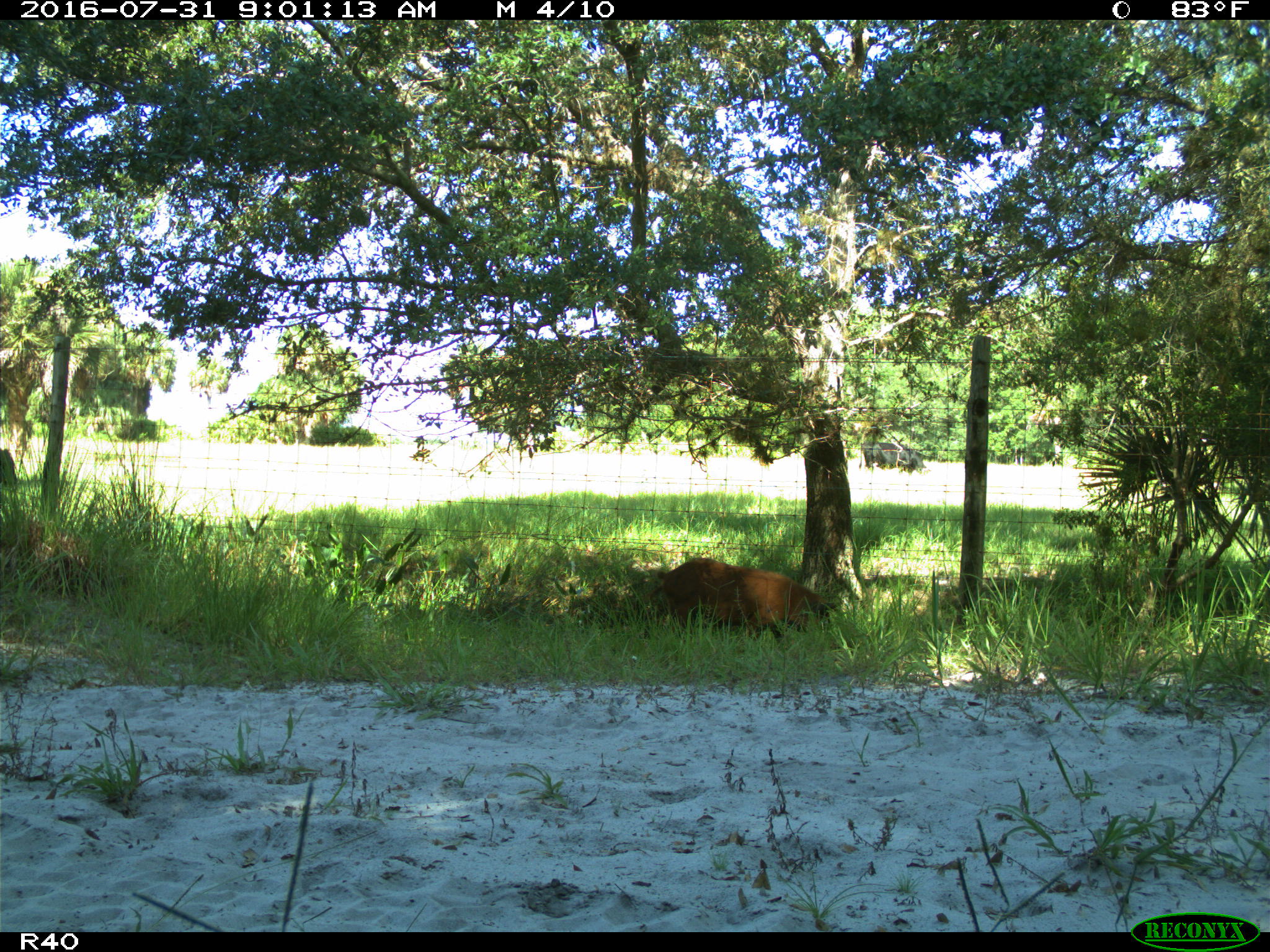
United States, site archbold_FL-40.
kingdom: Animalia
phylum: Chordata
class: Mammalia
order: Artiodactyla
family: Suidae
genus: Sus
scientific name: Sus scrofa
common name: wild boar